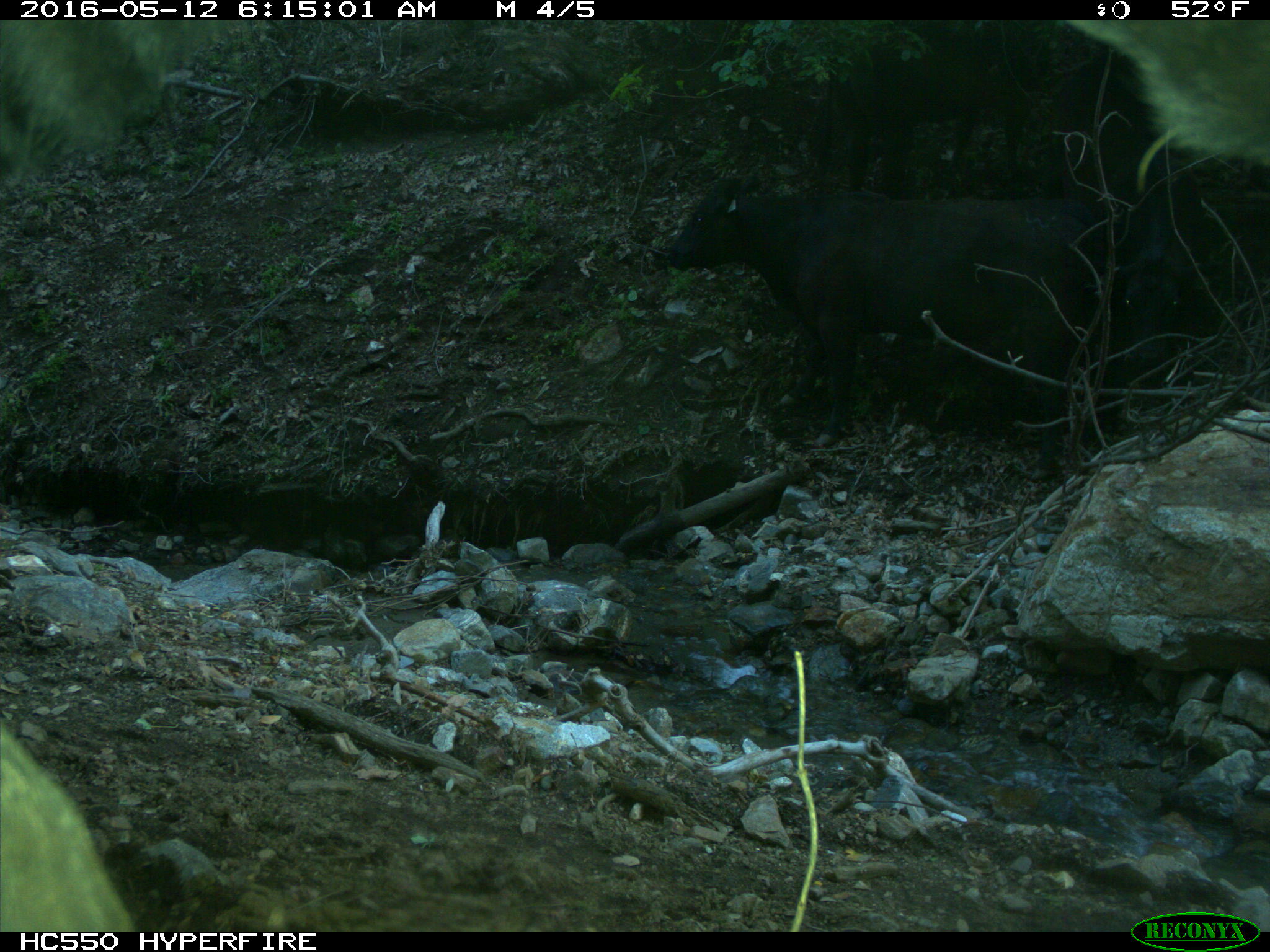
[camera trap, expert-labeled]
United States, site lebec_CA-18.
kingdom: Animalia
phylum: Chordata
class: Mammalia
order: Artiodactyla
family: Bovidae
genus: Bos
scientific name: Bos taurus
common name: domestic cow